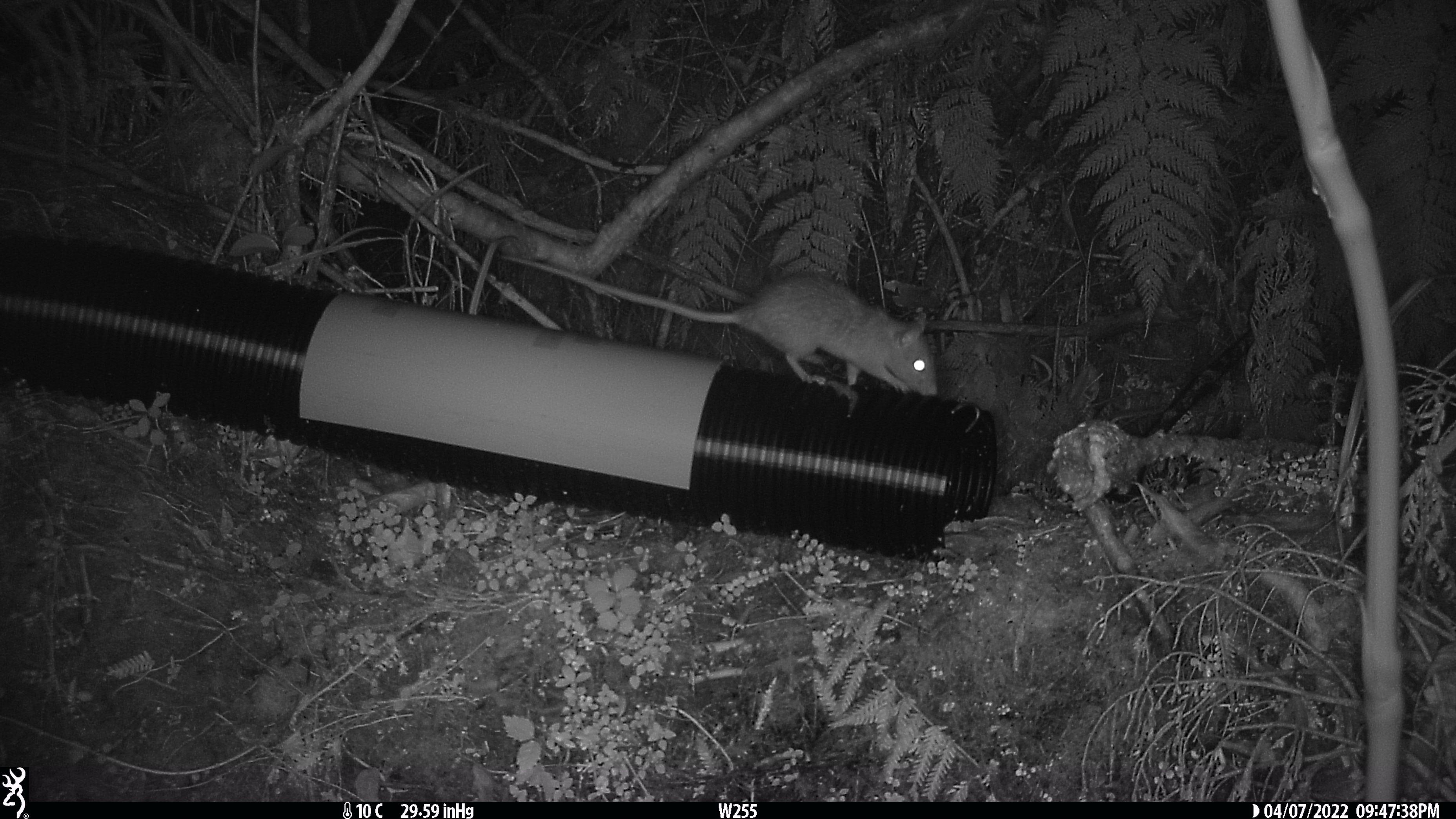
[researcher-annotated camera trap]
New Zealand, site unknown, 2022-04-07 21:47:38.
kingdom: Animalia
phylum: Chordata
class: Mammalia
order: Rodentia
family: Muridae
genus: Rattus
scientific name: Rattus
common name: rat